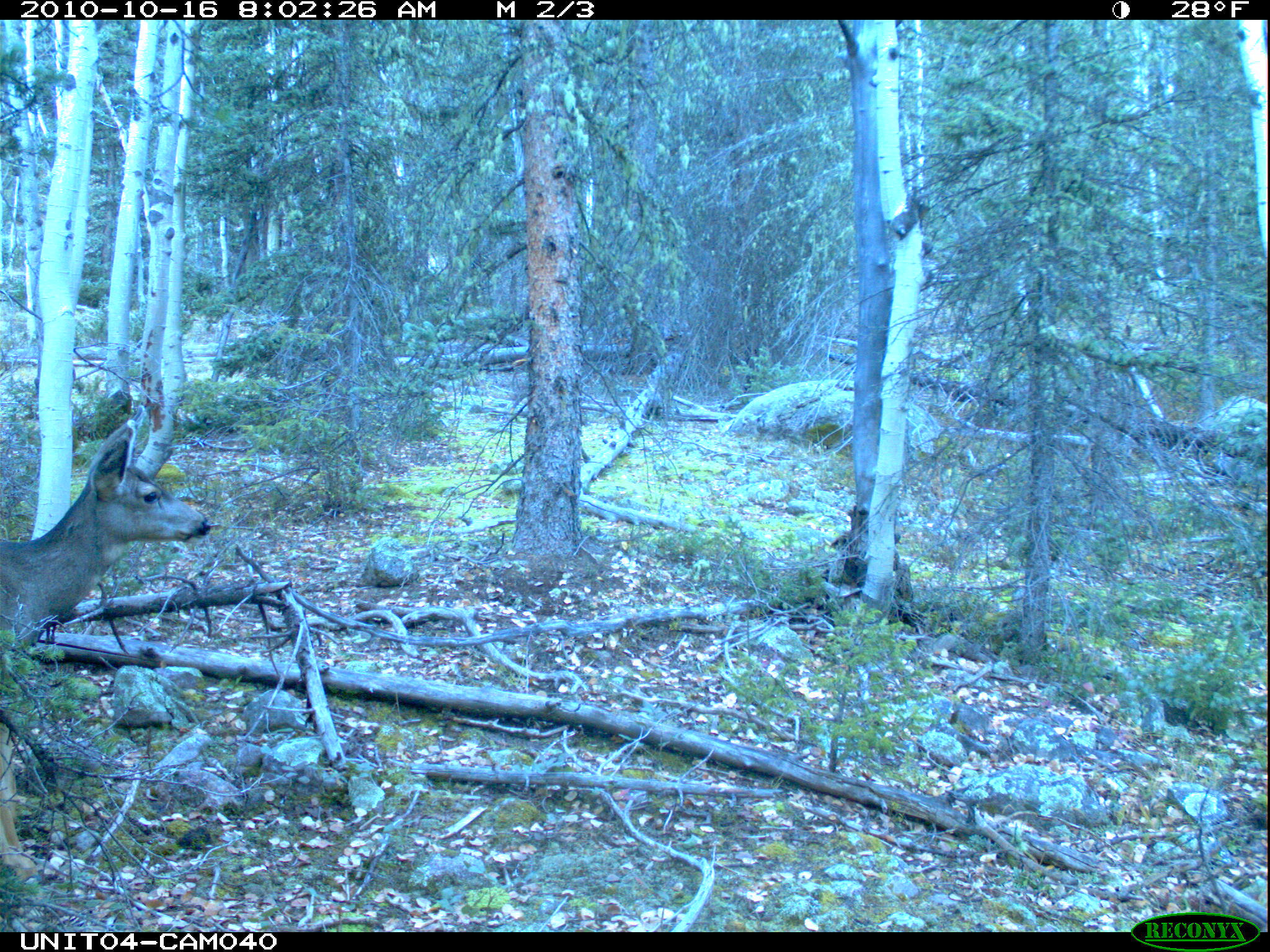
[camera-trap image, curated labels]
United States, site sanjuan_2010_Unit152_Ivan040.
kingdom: Animalia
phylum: Chordata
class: Mammalia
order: Artiodactyla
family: Cervidae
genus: Odocoileus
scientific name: Odocoileus hemionus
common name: mule deer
Odocoileus hemionus (mule deer).